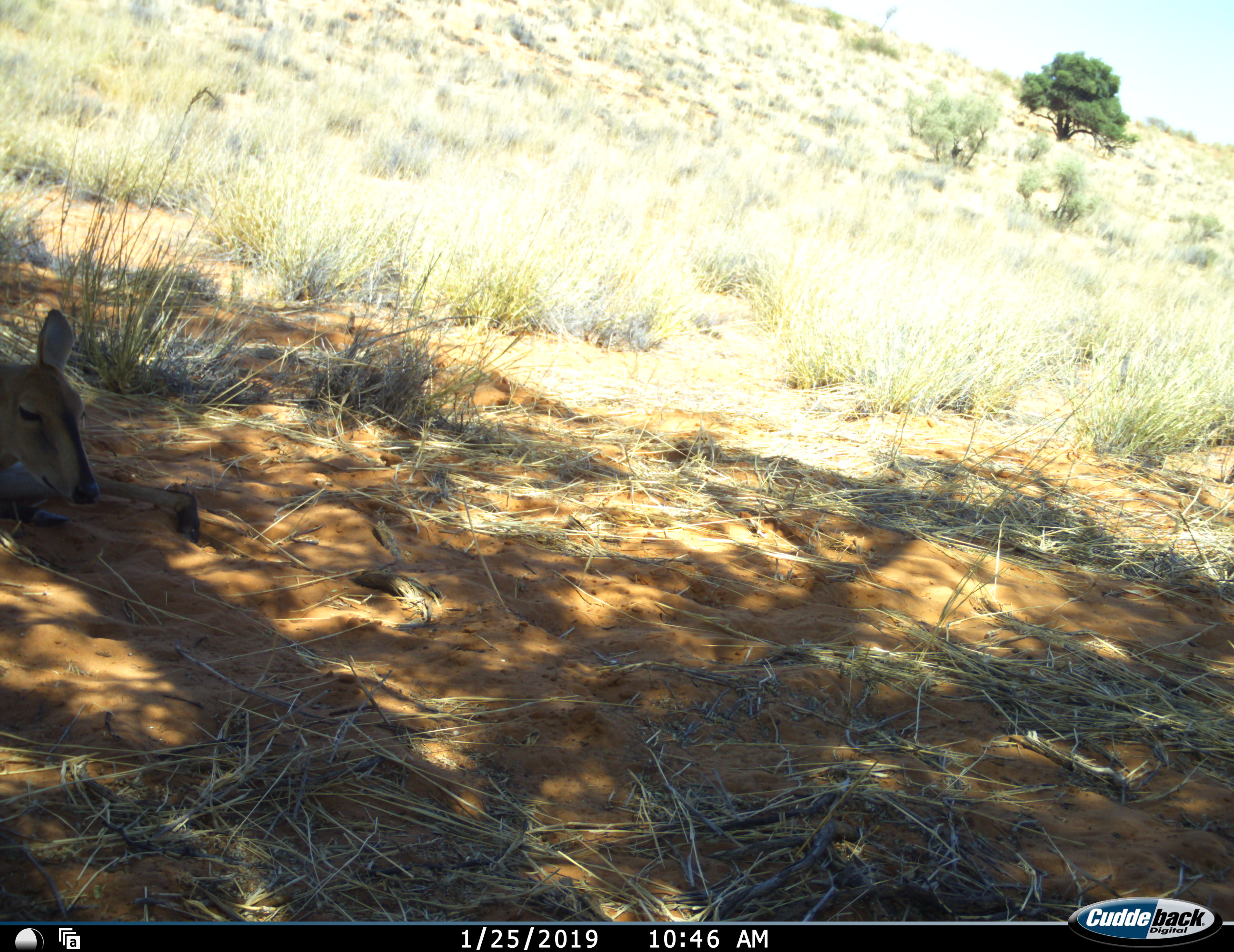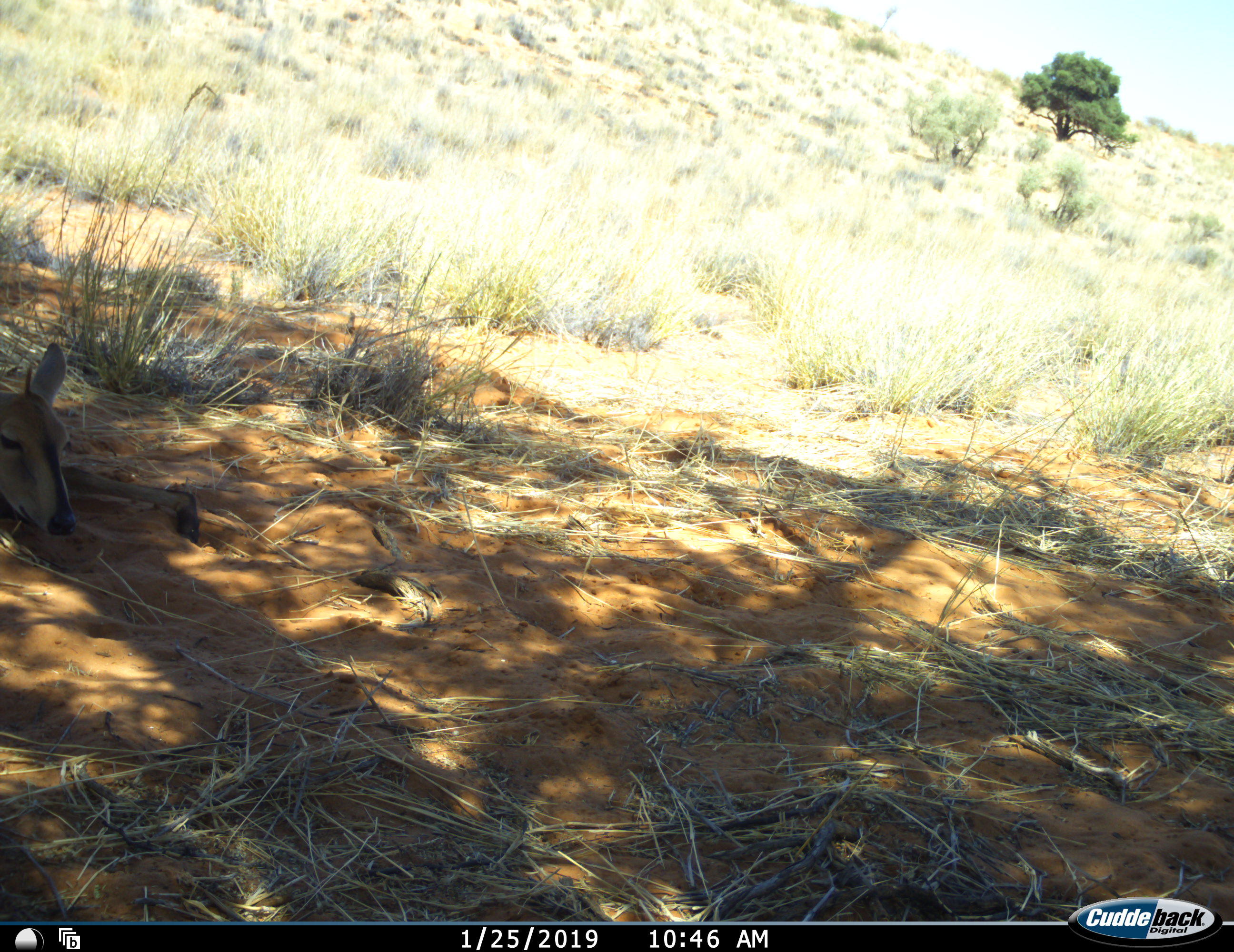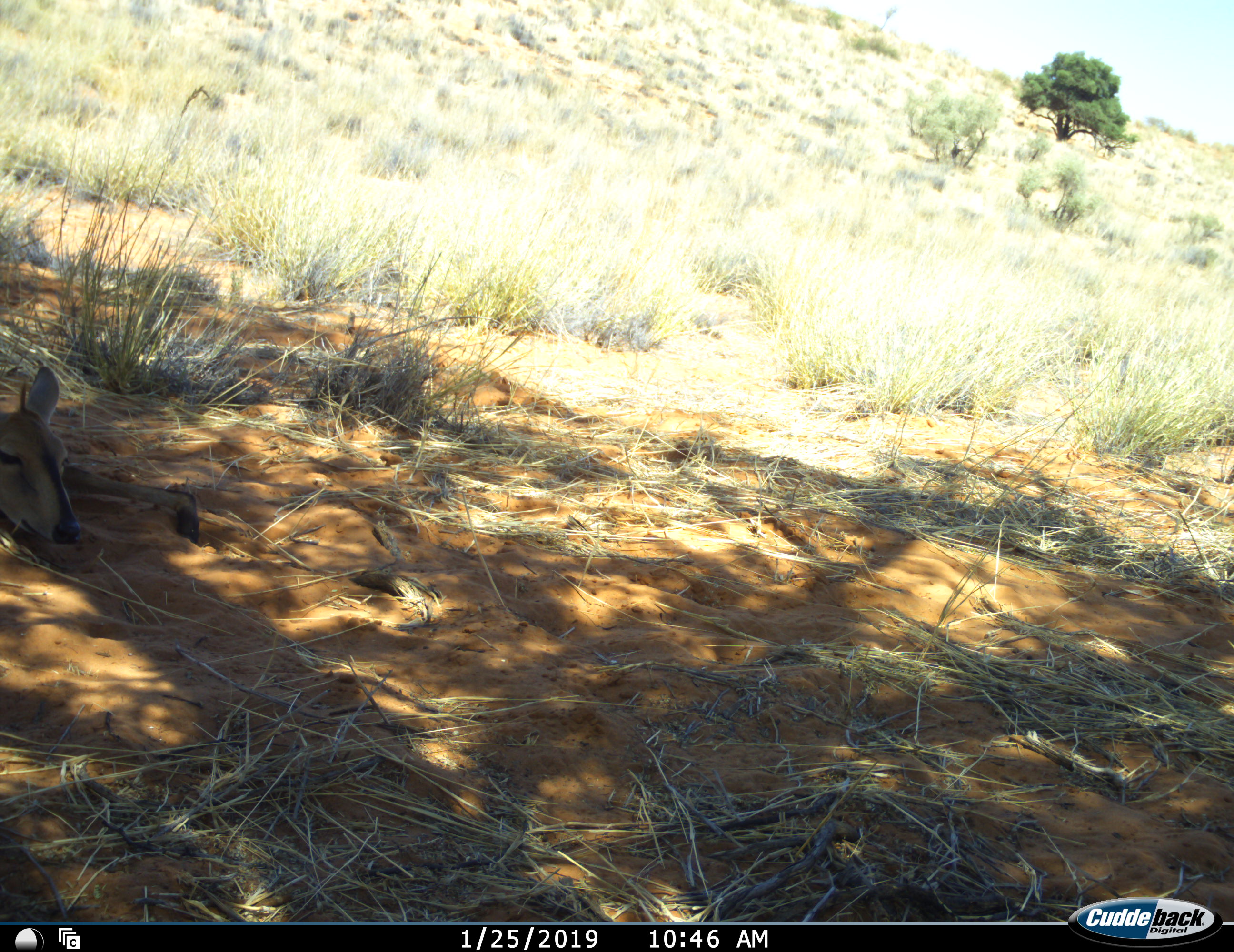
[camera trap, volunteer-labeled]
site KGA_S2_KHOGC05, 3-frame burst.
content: unidentified animal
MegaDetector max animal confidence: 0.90